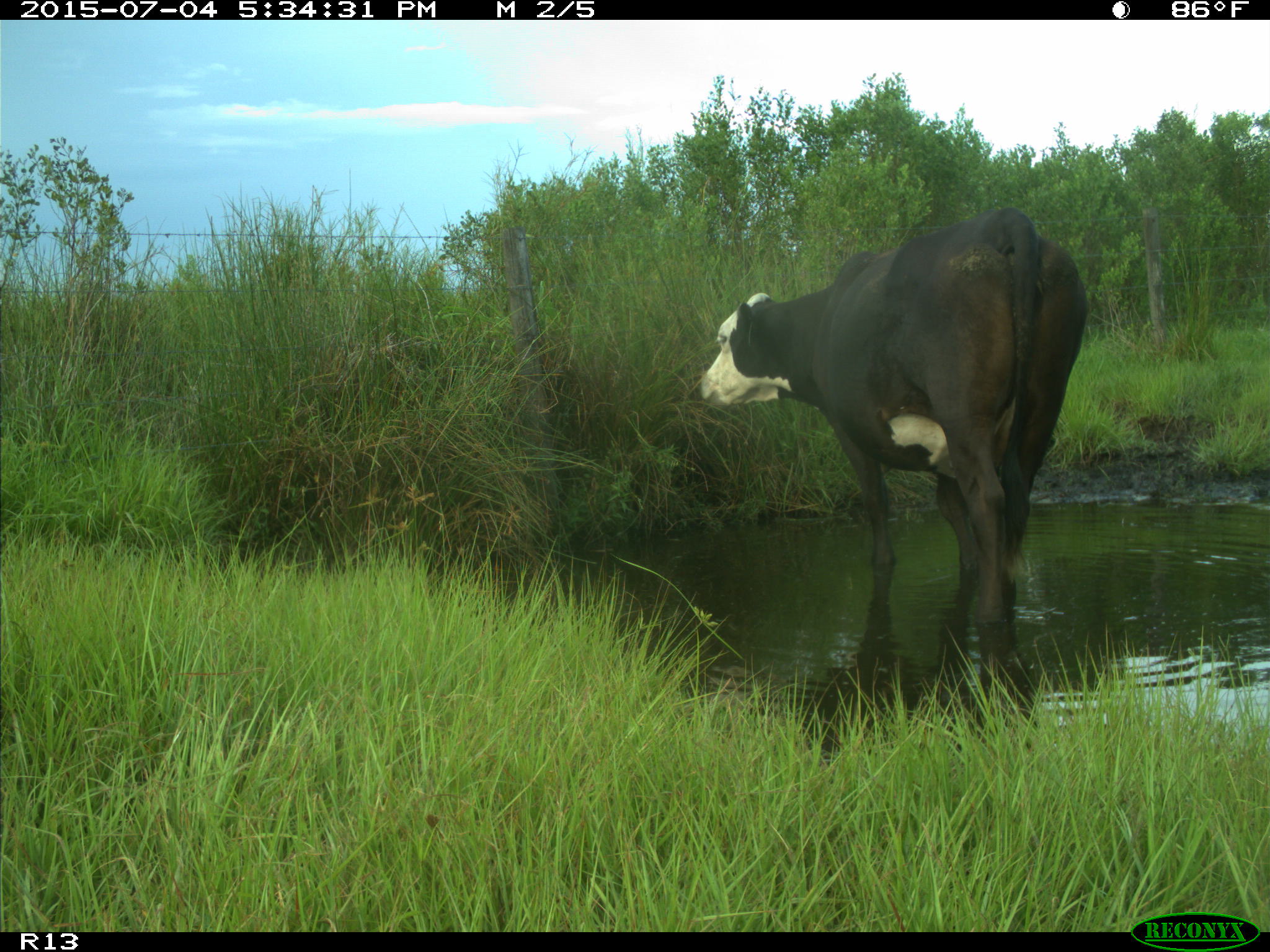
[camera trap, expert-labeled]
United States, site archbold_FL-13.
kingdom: Animalia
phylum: Chordata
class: Mammalia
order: Artiodactyla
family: Bovidae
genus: Bos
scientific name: Bos taurus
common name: domestic cow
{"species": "Bos taurus (domestic cow)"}